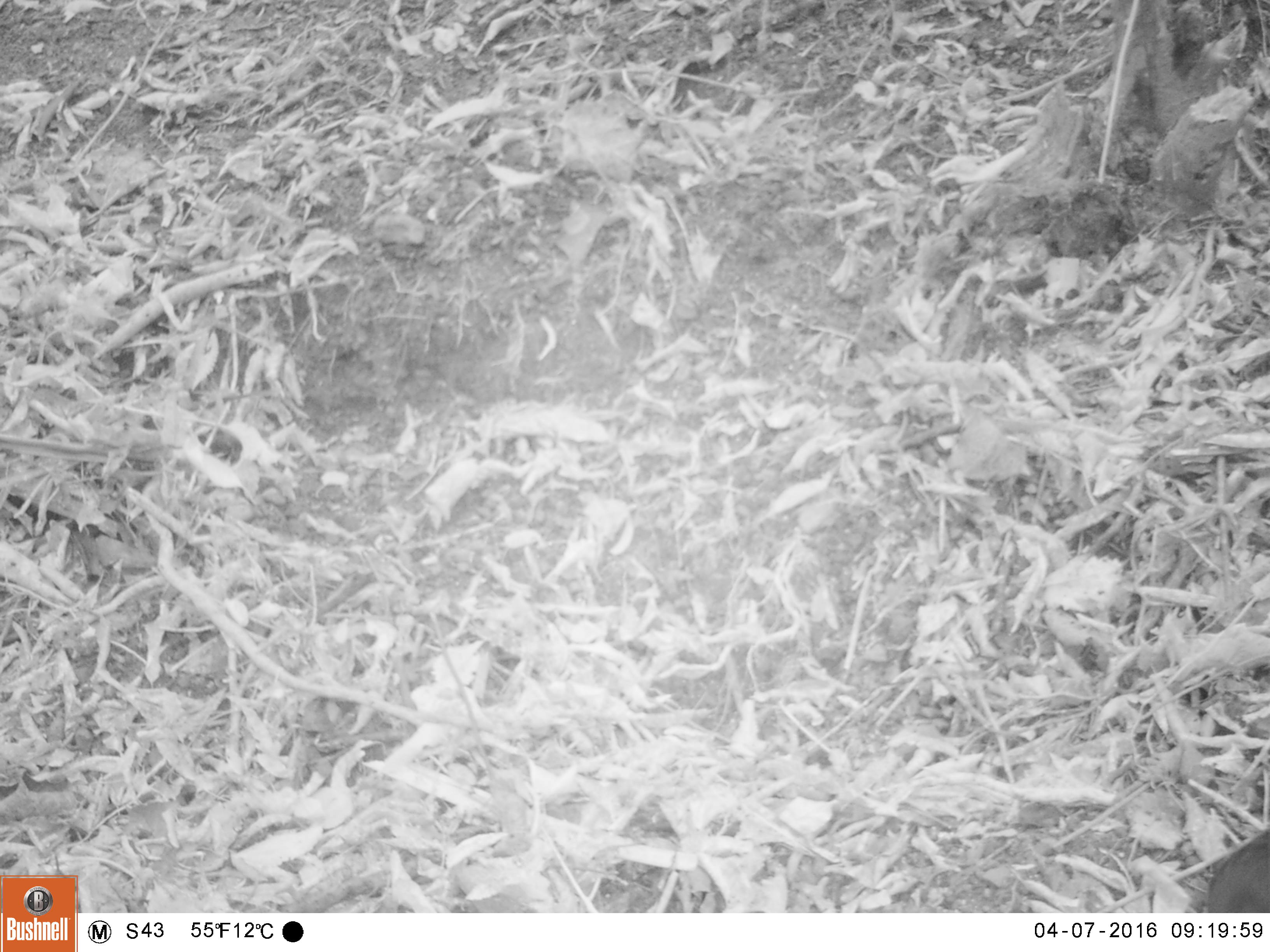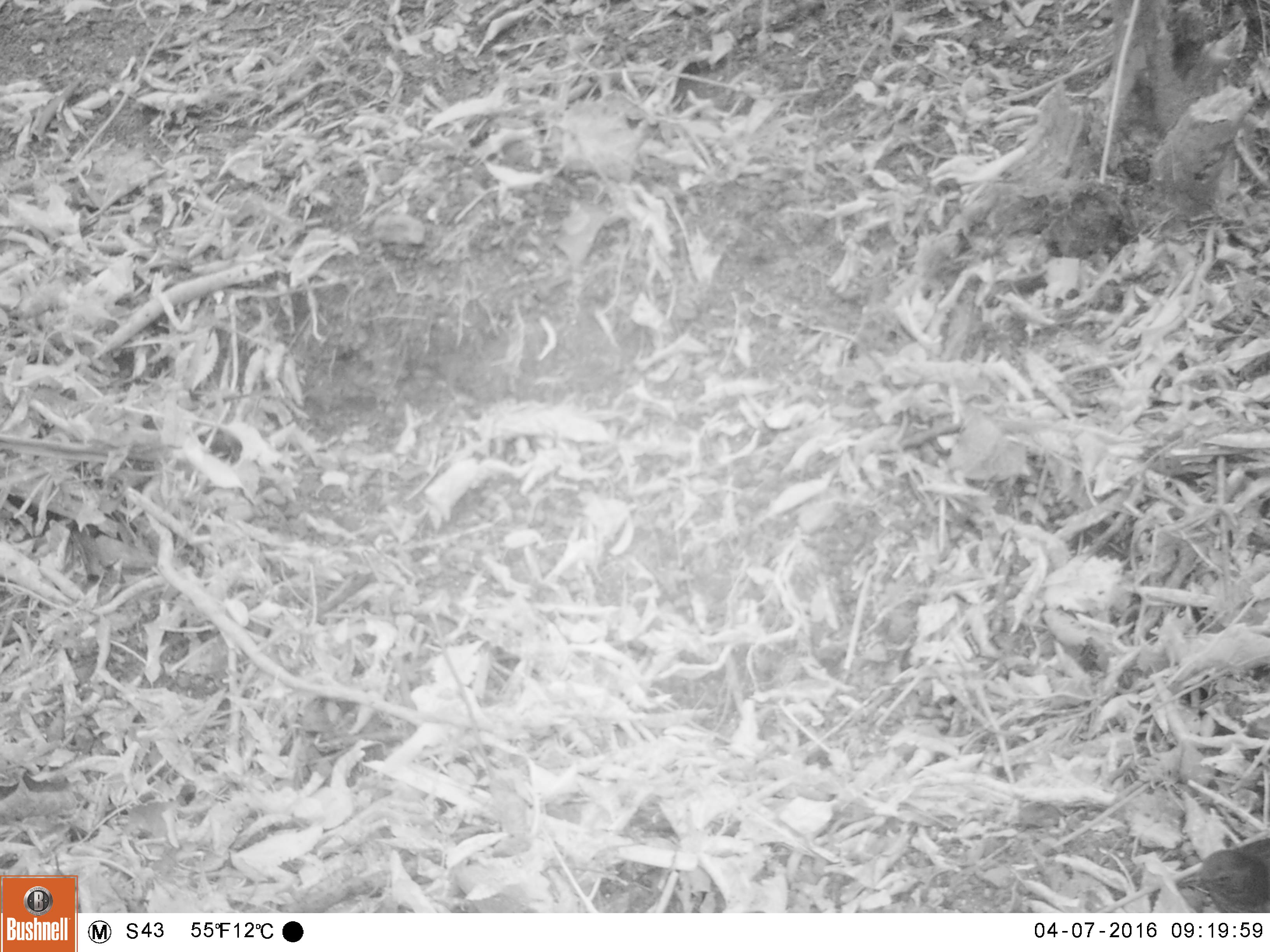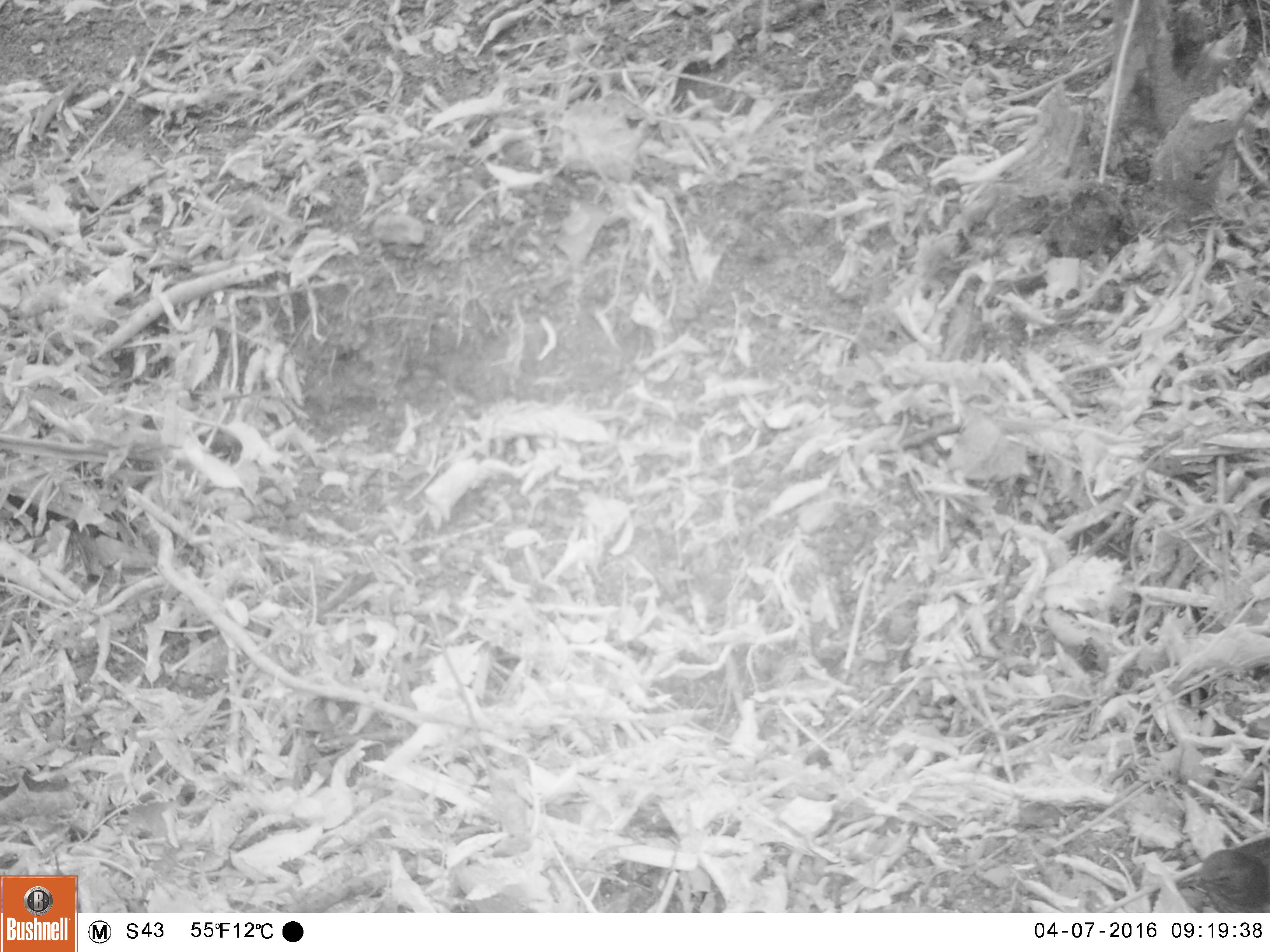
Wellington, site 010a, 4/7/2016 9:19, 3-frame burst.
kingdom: Animalia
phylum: Chordata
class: Aves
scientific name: Aves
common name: bird